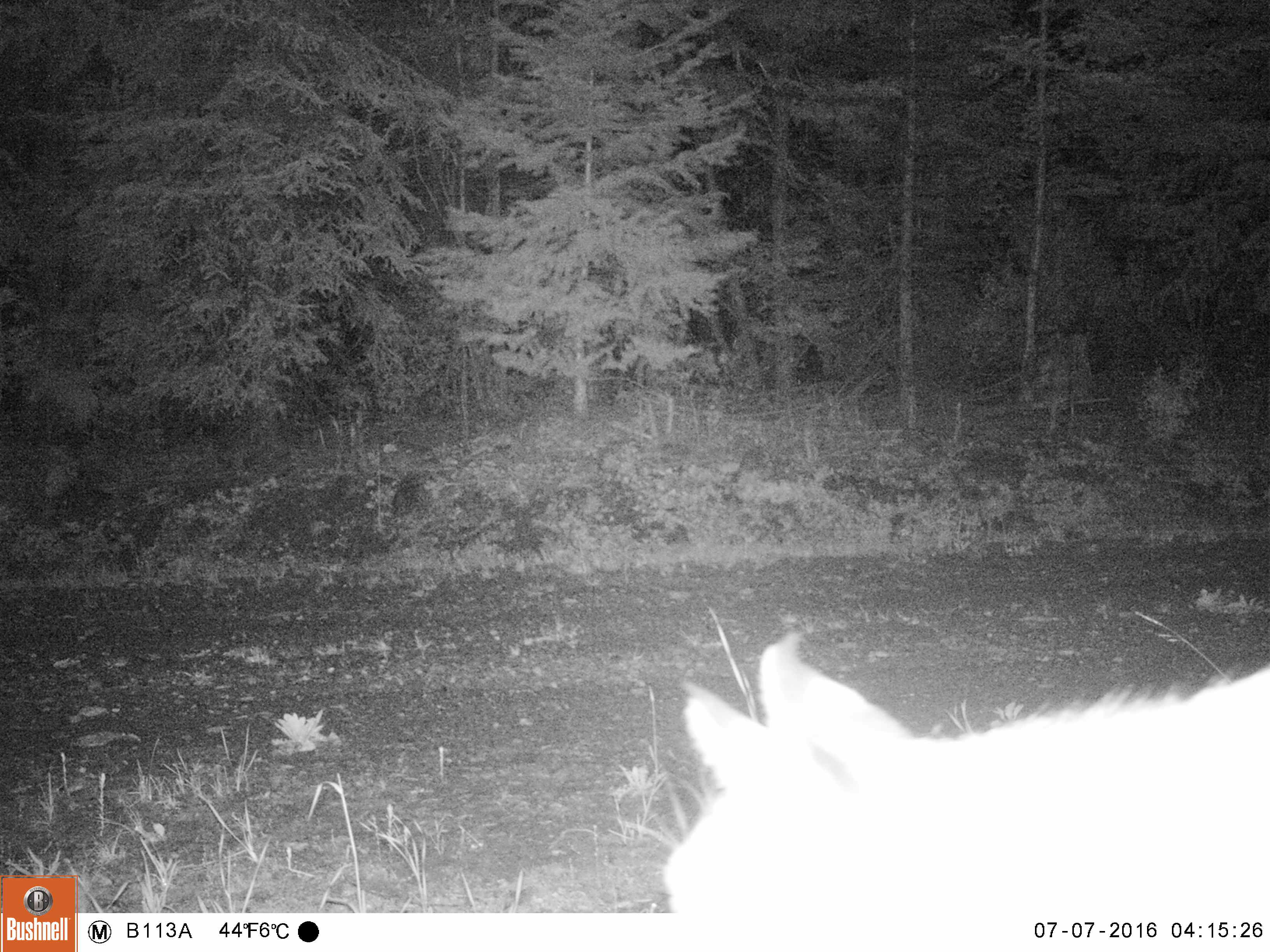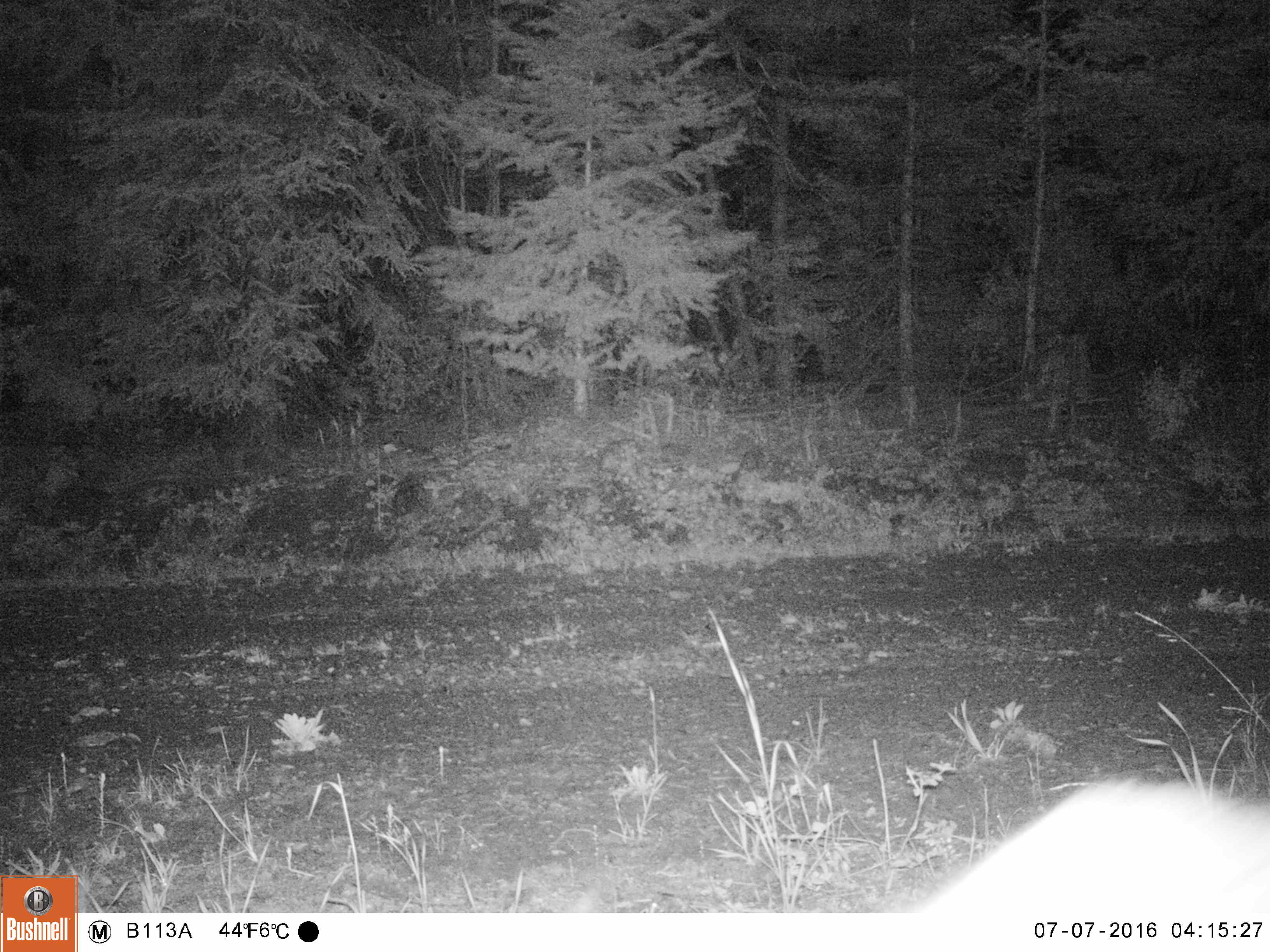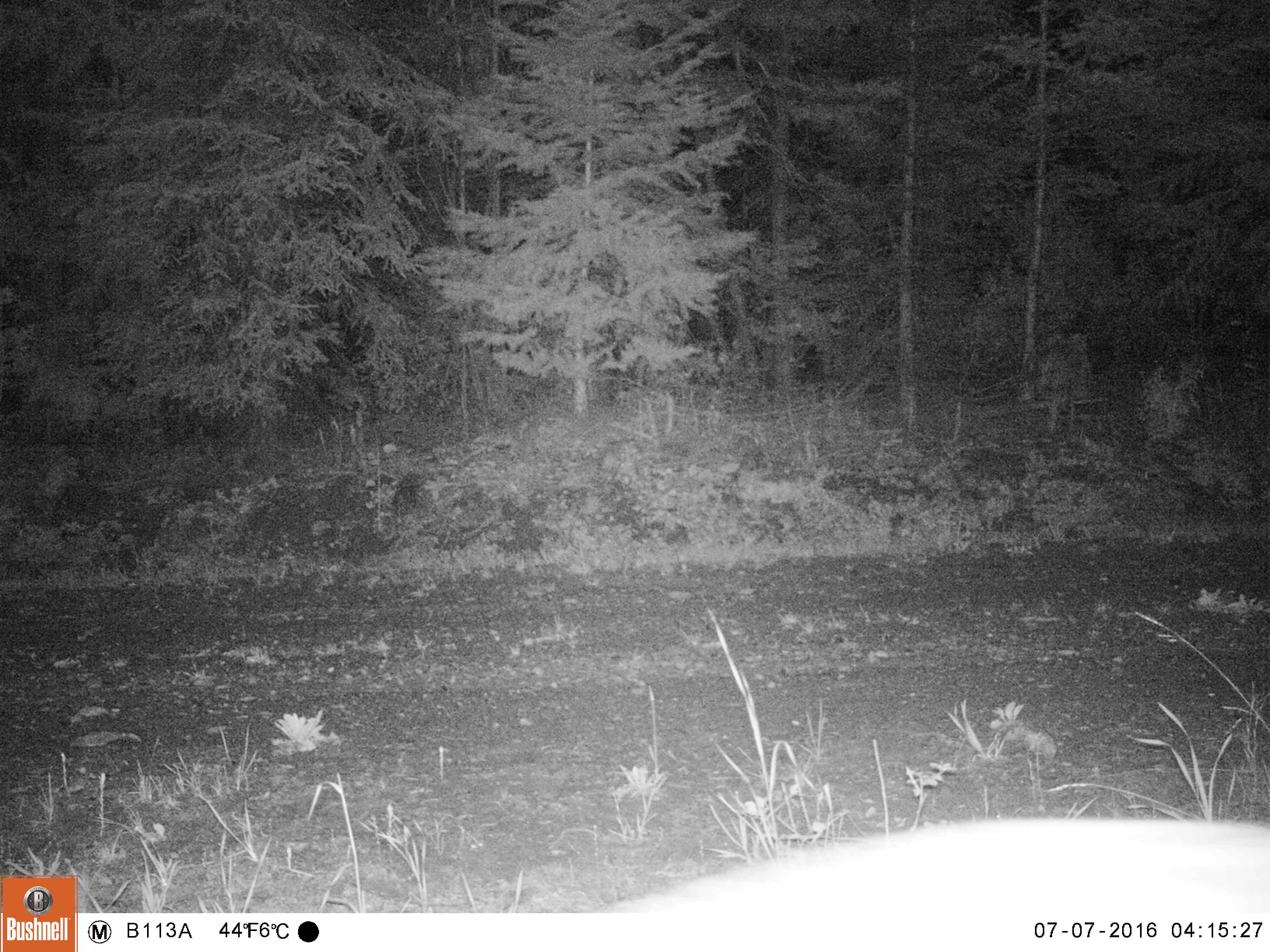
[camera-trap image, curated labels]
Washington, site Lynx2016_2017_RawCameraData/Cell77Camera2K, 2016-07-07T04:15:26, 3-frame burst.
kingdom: Animalia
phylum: Chordata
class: Mammalia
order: Carnivora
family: Felidae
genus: Lynx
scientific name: Lynx rufus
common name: bobcat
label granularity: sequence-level